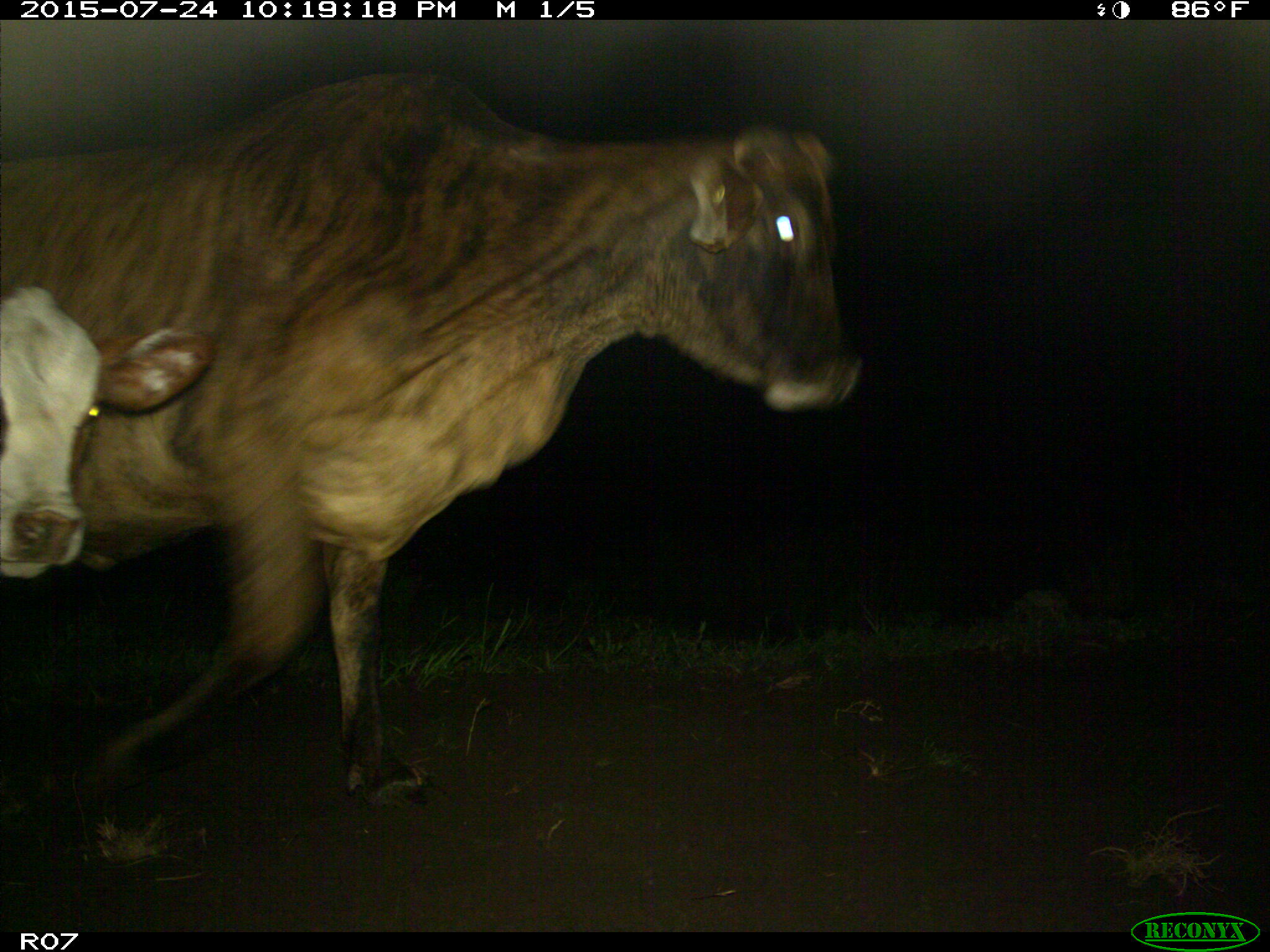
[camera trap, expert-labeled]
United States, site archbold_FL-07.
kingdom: Animalia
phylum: Chordata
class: Mammalia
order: Artiodactyla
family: Bovidae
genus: Bos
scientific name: Bos taurus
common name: domestic cow